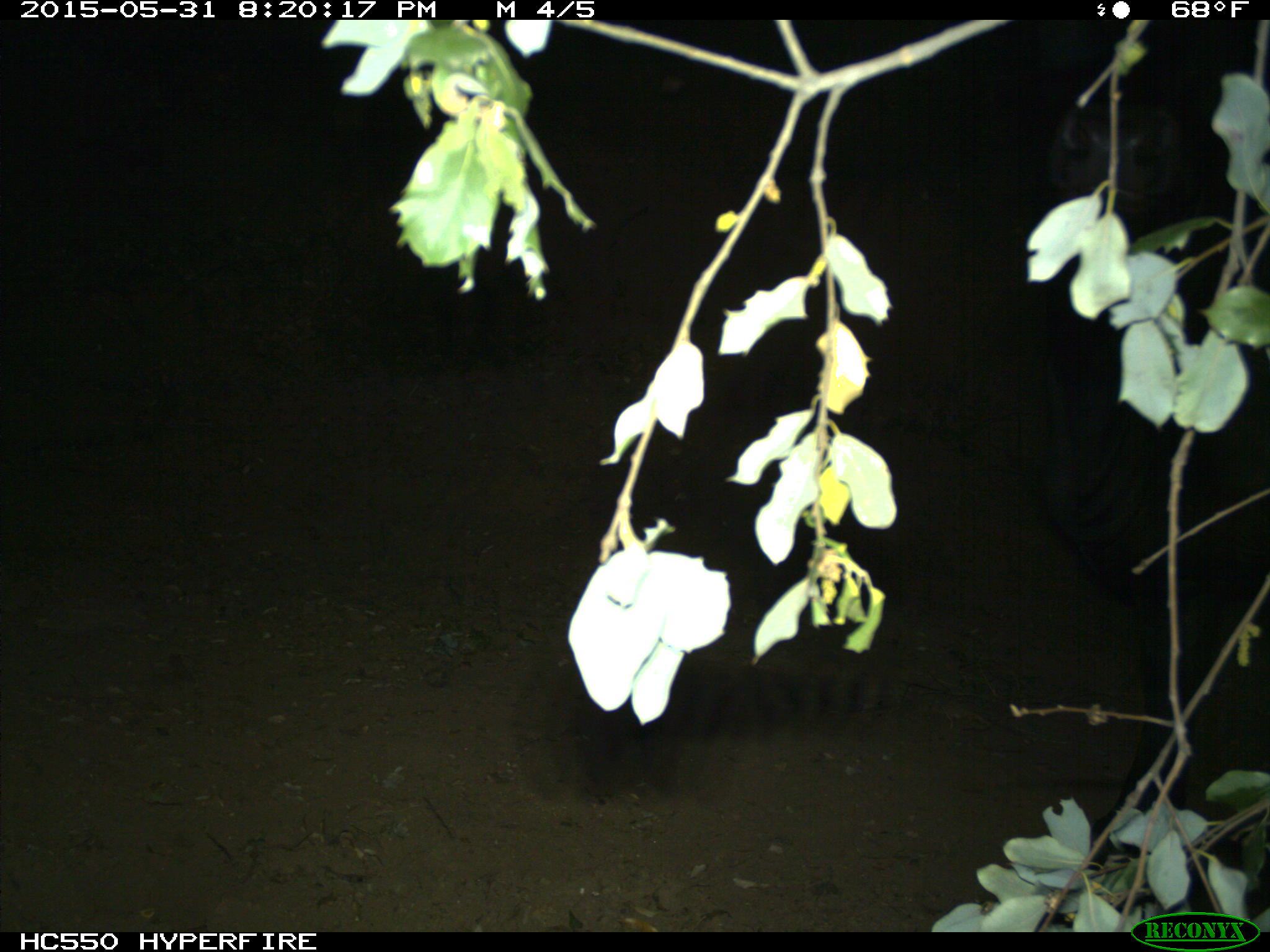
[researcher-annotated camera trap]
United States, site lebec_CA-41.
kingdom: Animalia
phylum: Chordata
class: Mammalia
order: Artiodactyla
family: Bovidae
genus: Bos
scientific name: Bos taurus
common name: domestic cow